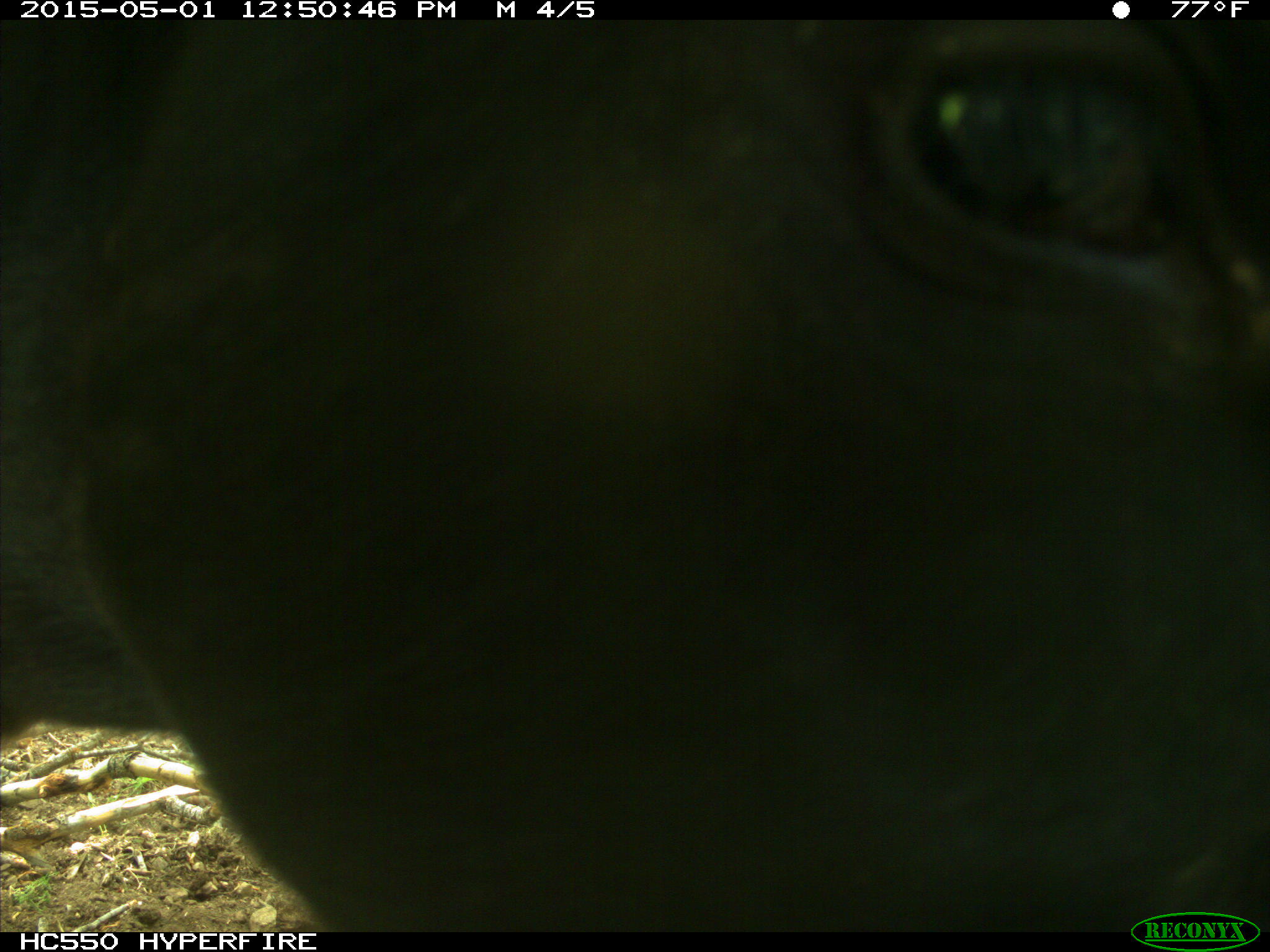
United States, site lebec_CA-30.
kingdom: Animalia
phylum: Chordata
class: Mammalia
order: Artiodactyla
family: Bovidae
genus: Bos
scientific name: Bos taurus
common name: domestic cow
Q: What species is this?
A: Bos taurus (domestic cow).